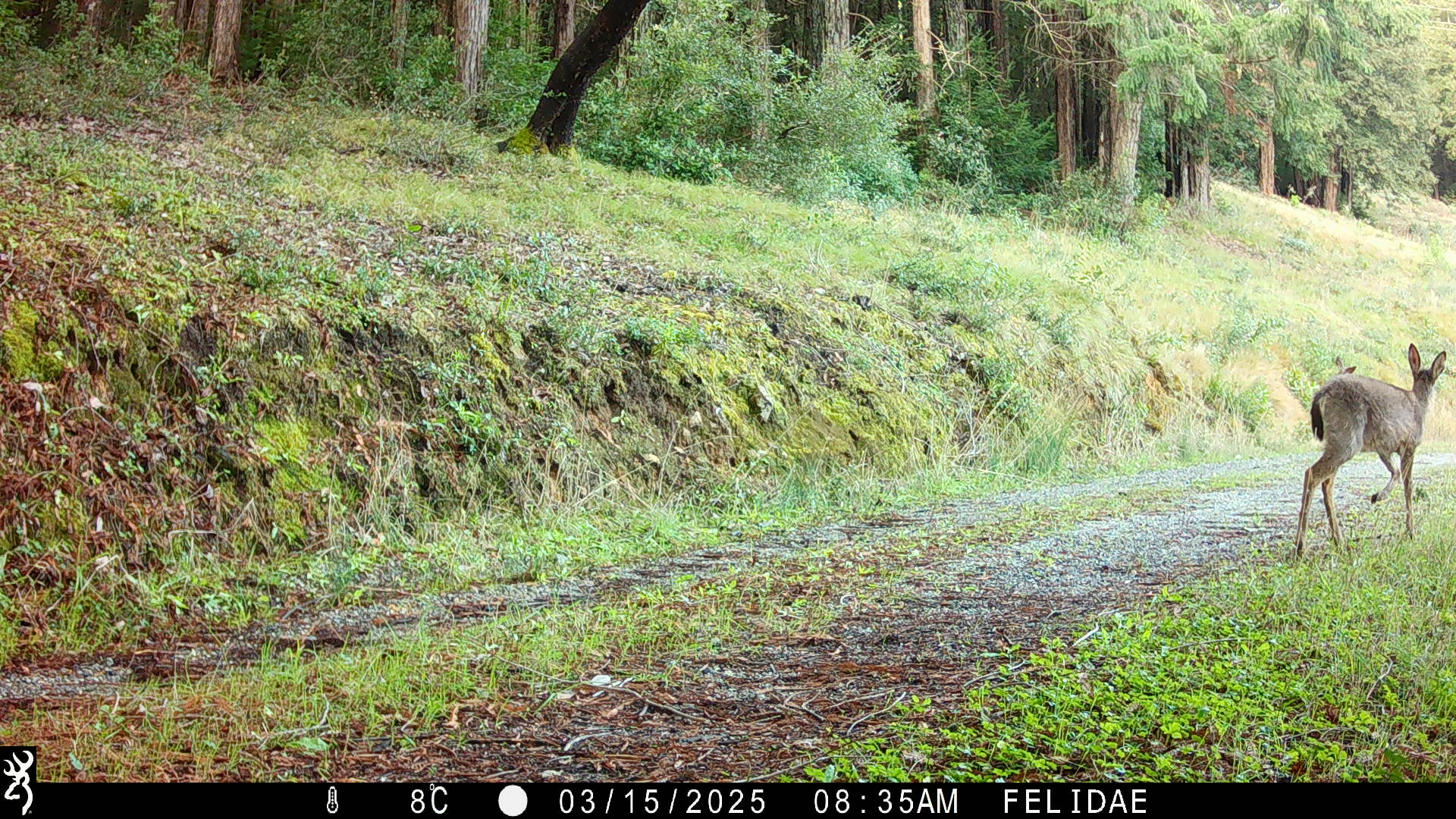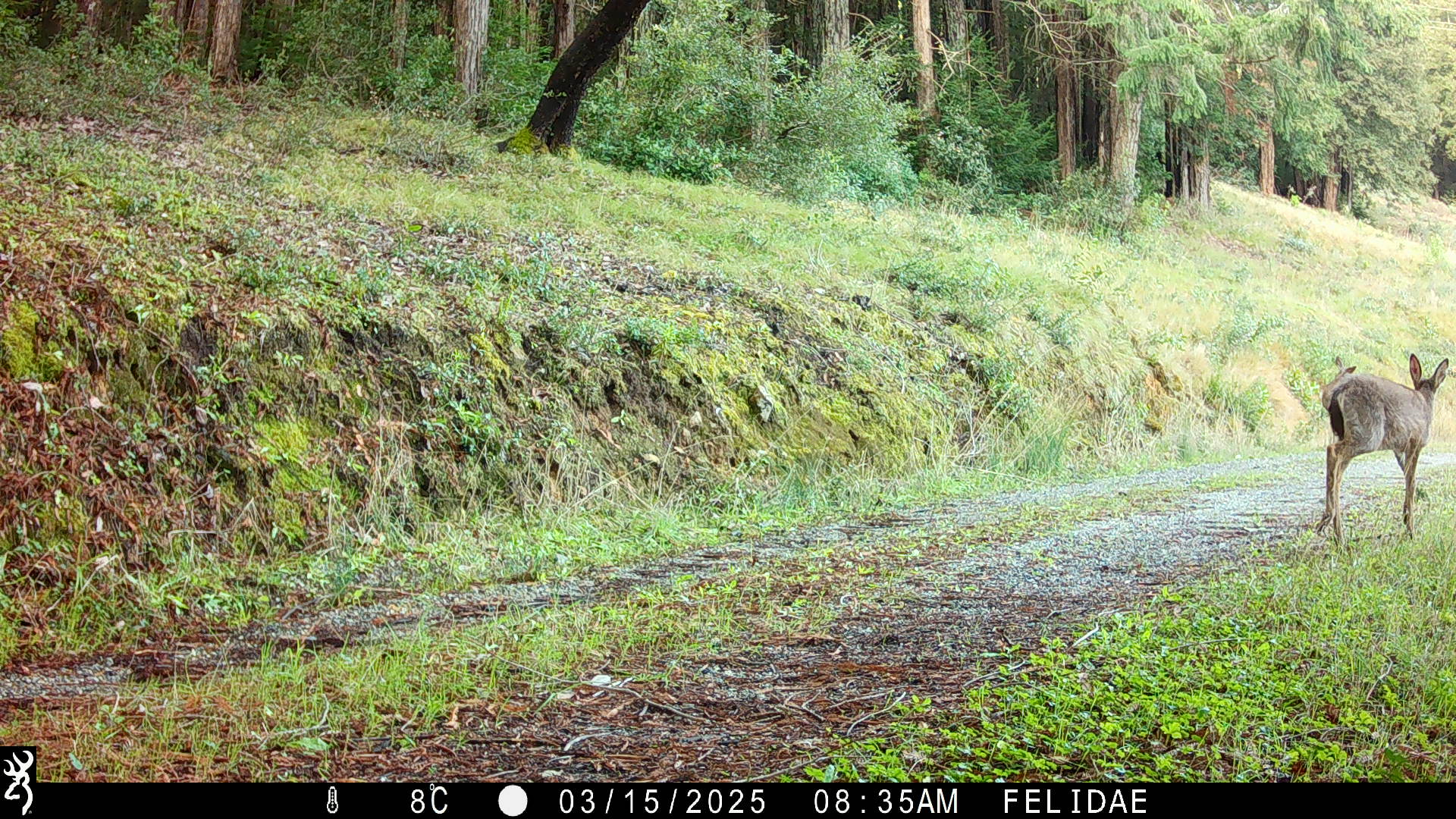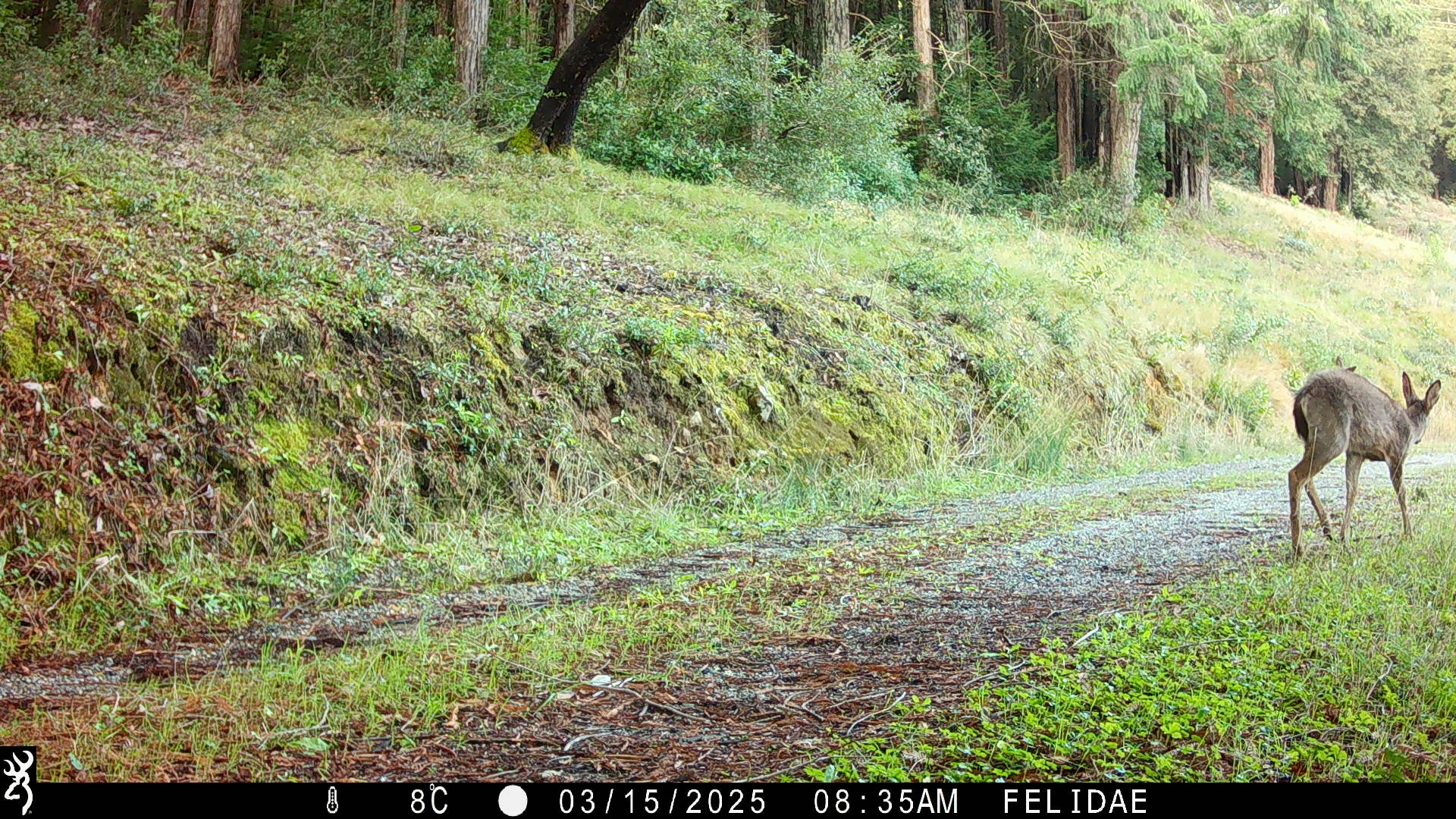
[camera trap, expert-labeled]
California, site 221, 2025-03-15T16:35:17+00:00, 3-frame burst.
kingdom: Animalia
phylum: Chordata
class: Mammalia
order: Artiodactyla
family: Cervidae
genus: Odocoileus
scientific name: Odocoileus hemionus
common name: mule deer